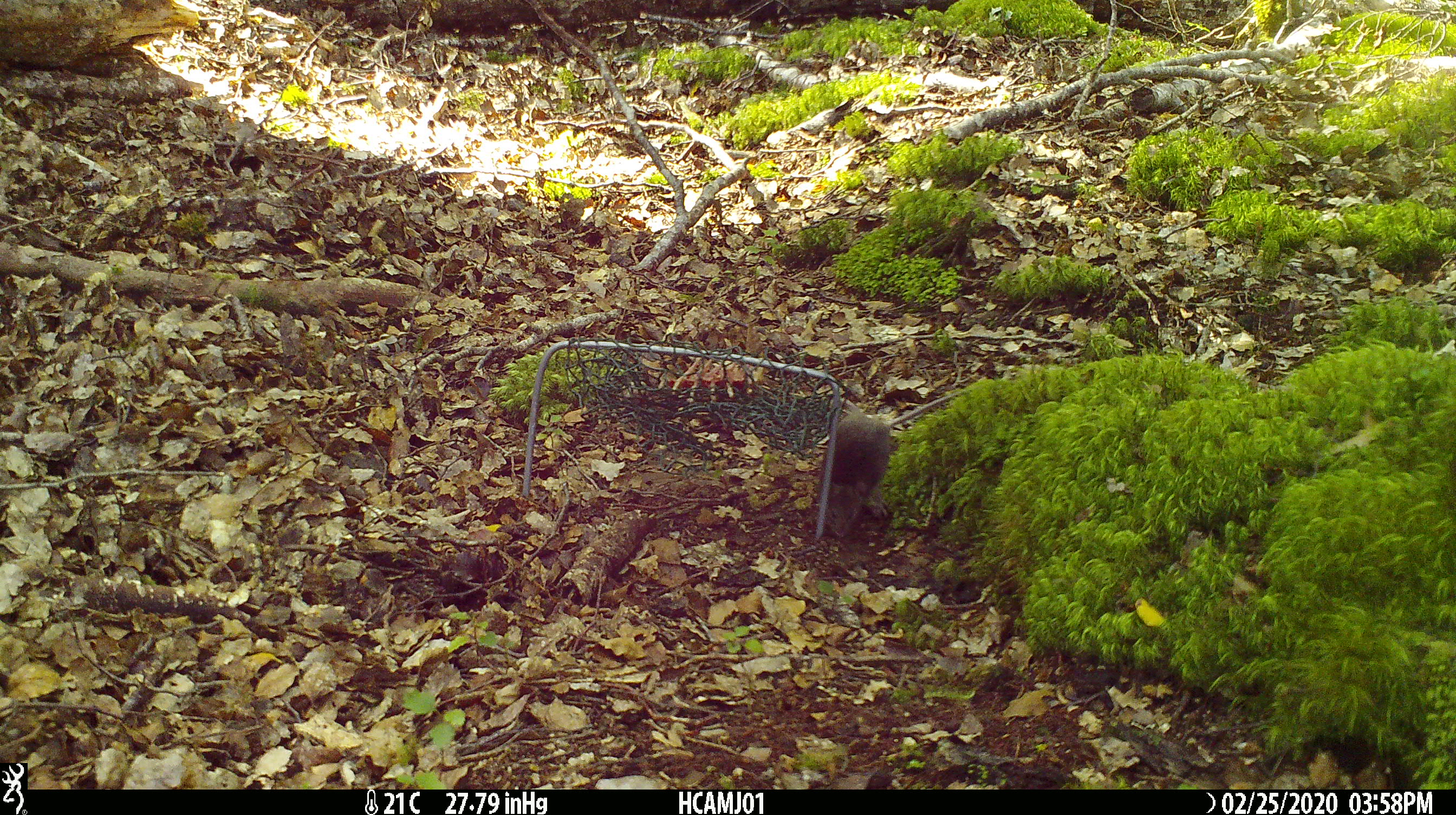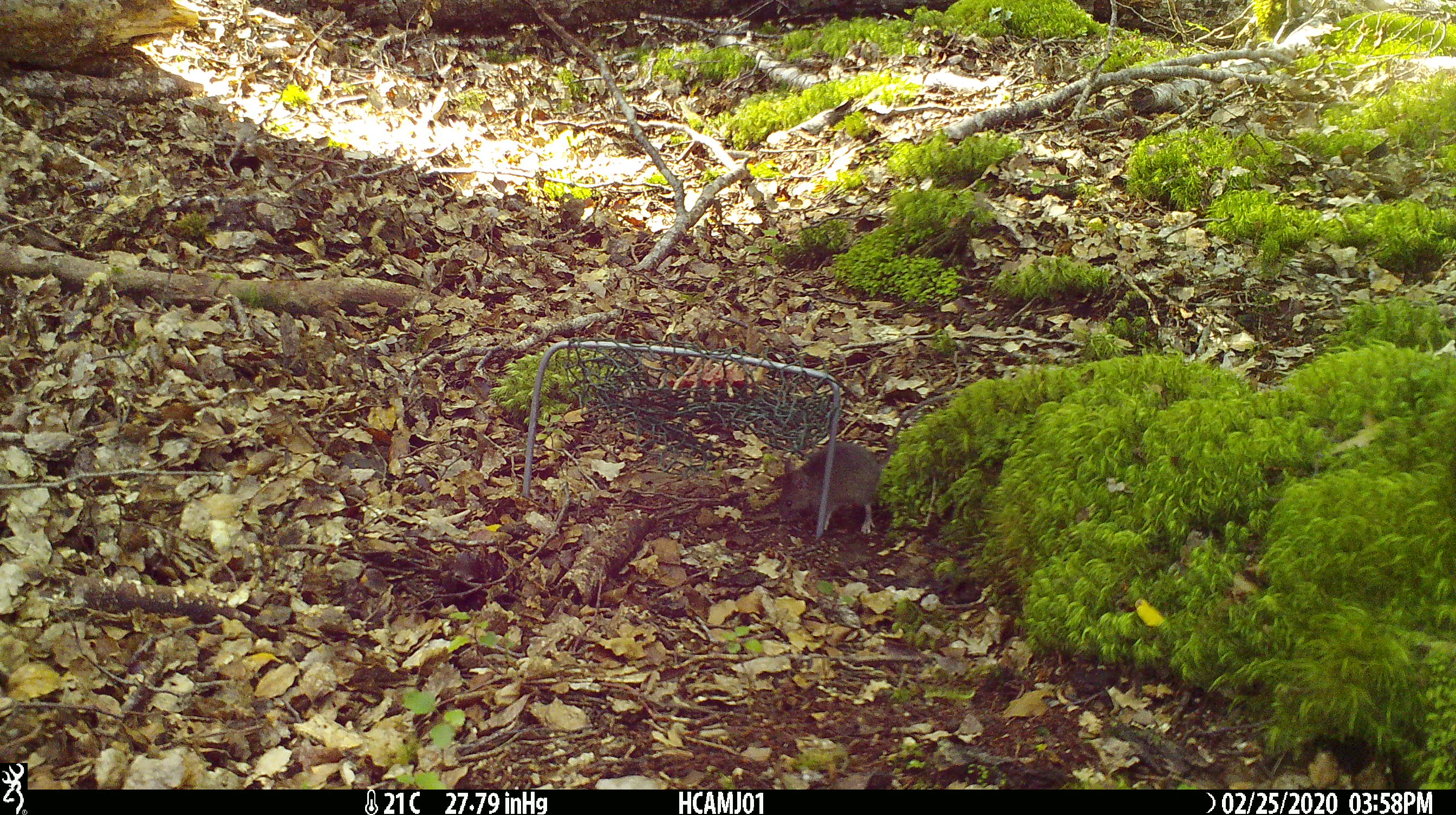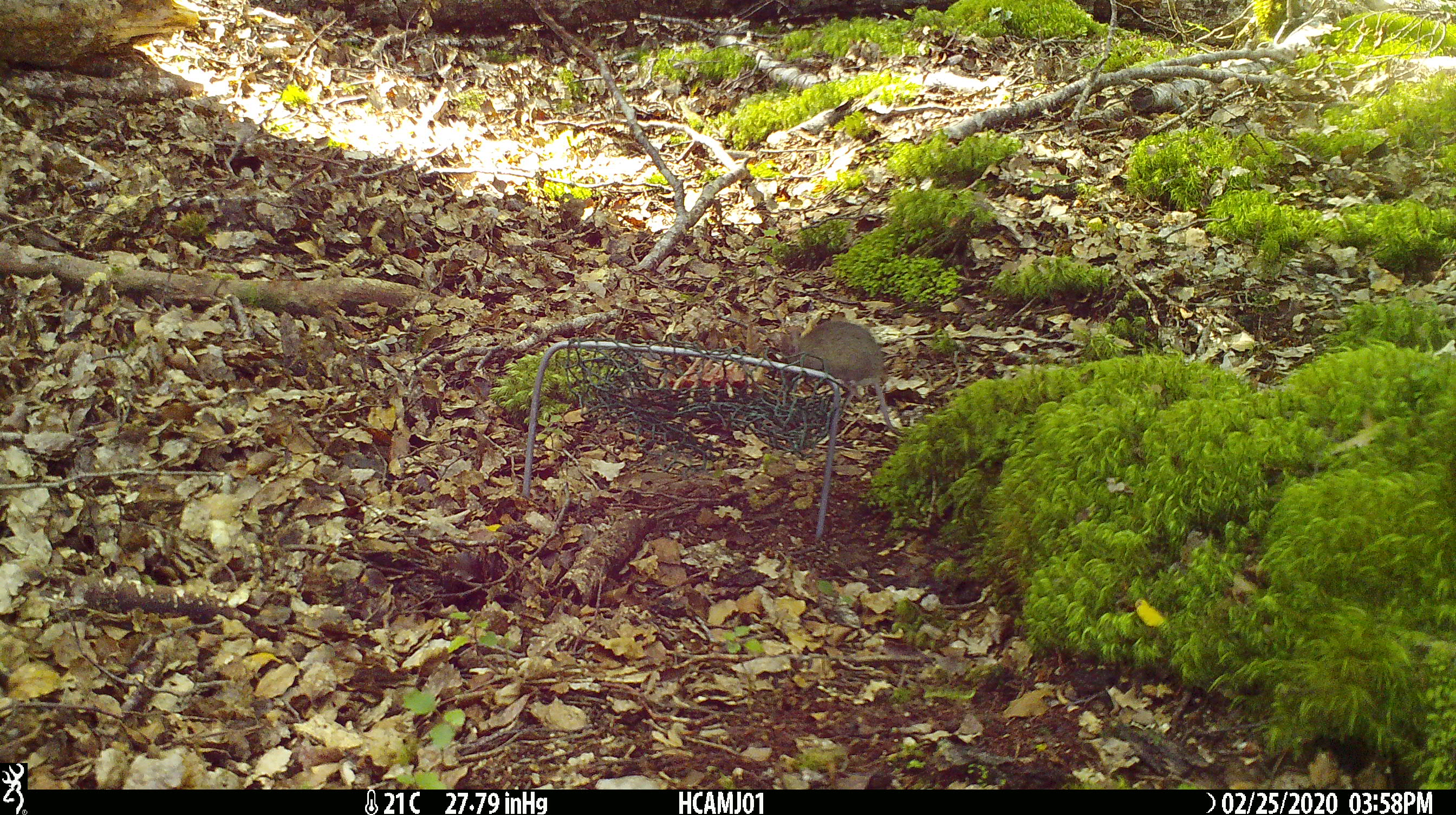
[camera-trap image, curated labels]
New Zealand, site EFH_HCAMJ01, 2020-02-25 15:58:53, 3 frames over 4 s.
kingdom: Animalia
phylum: Chordata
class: Mammalia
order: Rodentia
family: Muridae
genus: Mus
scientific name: Mus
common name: mouse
Mouse (Mus).